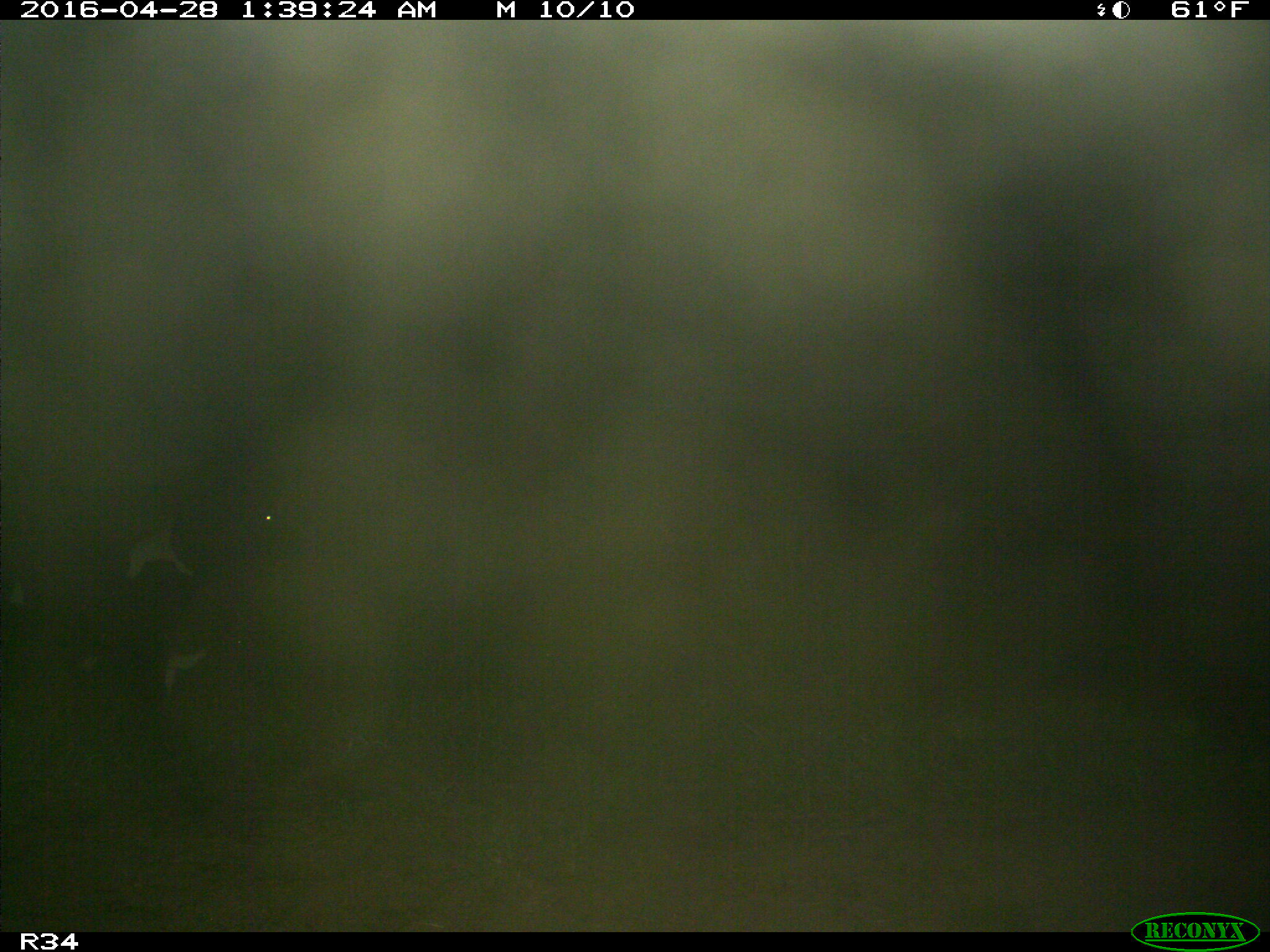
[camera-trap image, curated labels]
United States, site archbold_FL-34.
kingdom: Animalia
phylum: Chordata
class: Mammalia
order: Artiodactyla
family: Bovidae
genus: Bos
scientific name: Bos taurus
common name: domestic cow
Bos taurus (domestic cow).